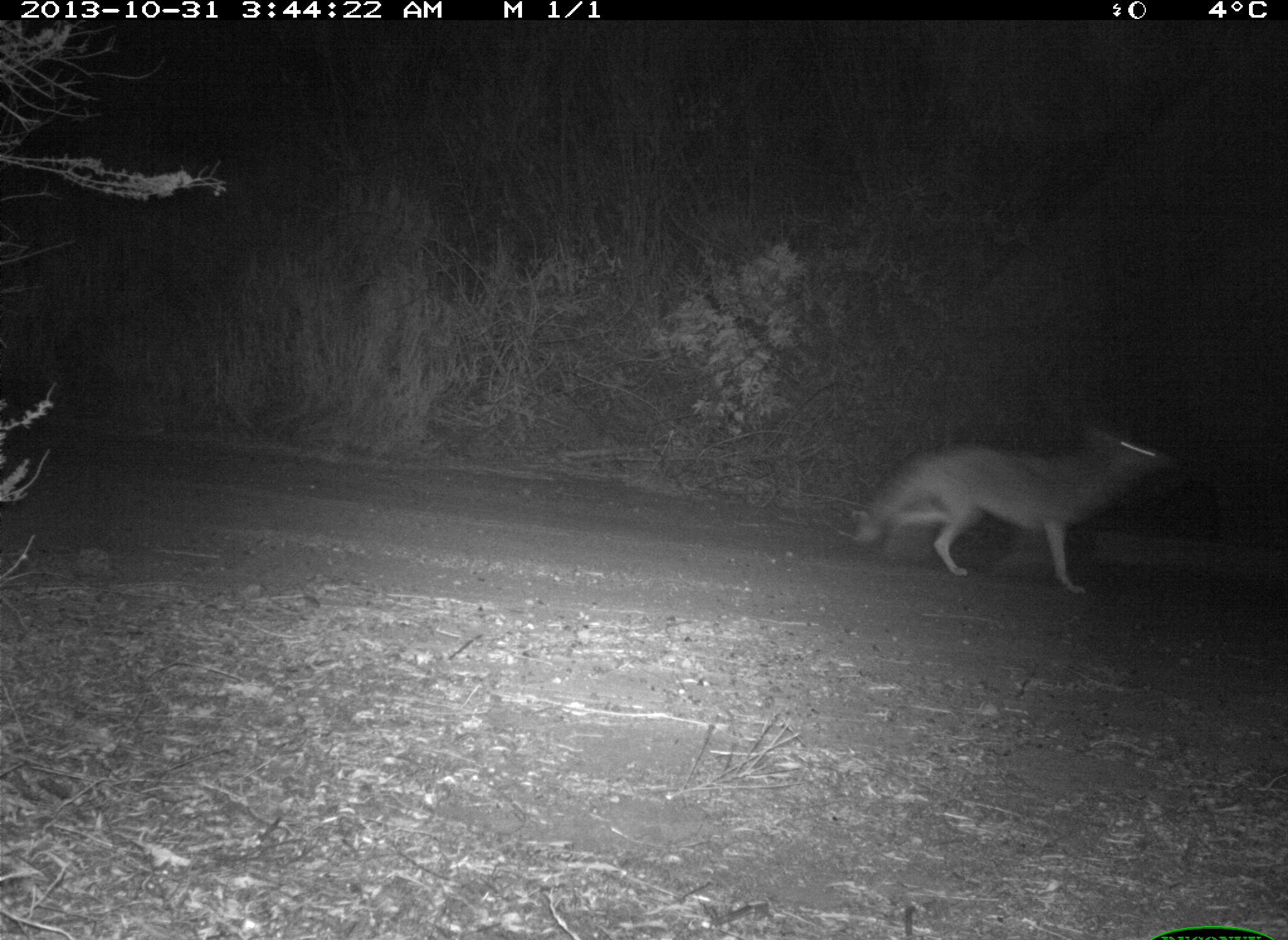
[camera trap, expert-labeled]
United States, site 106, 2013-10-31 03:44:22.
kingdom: Animalia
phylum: Chordata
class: Mammalia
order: Carnivora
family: Canidae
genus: Canis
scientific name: Canis latrans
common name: coyote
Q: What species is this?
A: Coyote (Canis latrans).